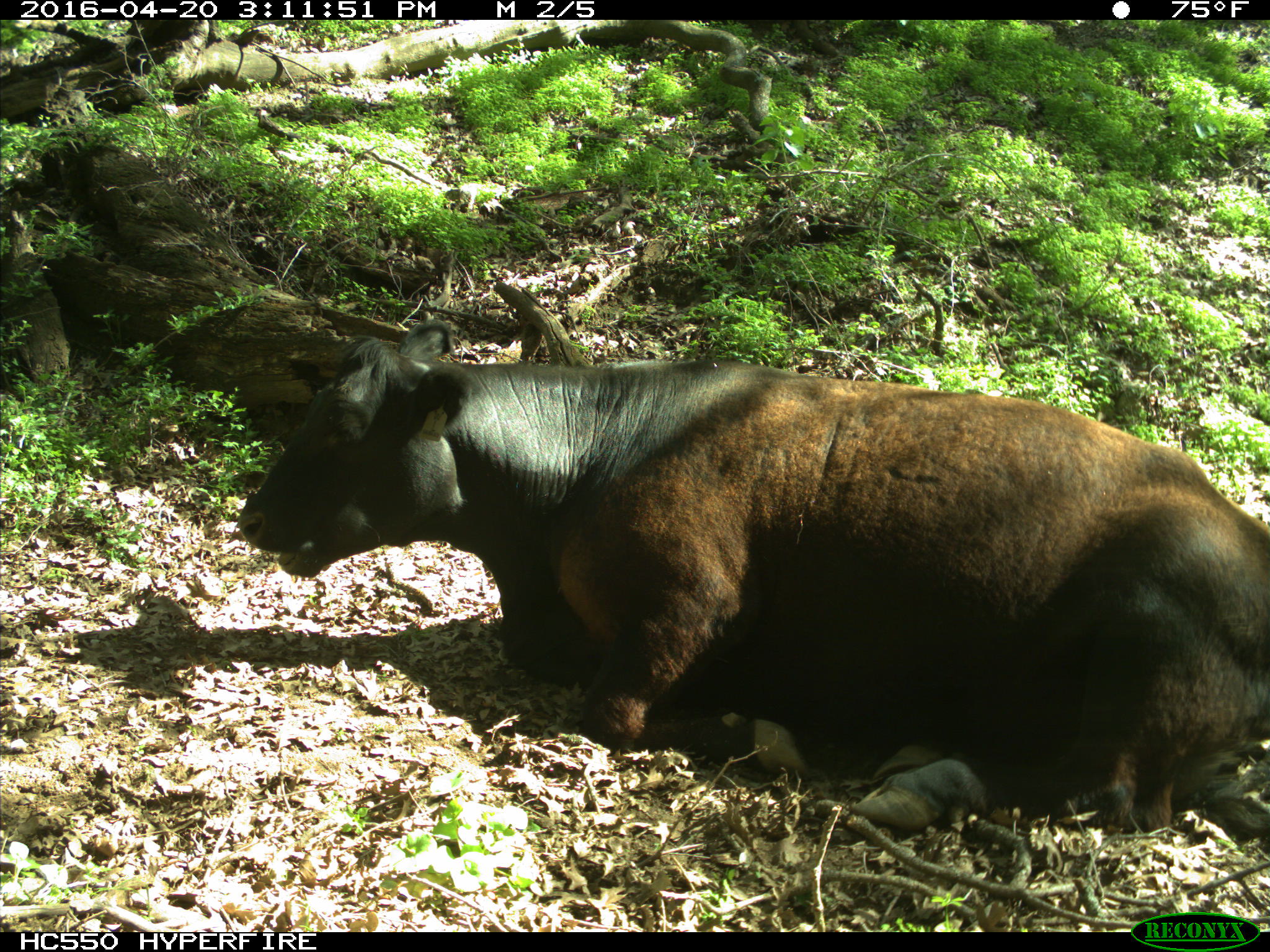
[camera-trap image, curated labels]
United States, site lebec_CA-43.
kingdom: Animalia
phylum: Chordata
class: Mammalia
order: Artiodactyla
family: Bovidae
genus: Bos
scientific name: Bos taurus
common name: domestic cow